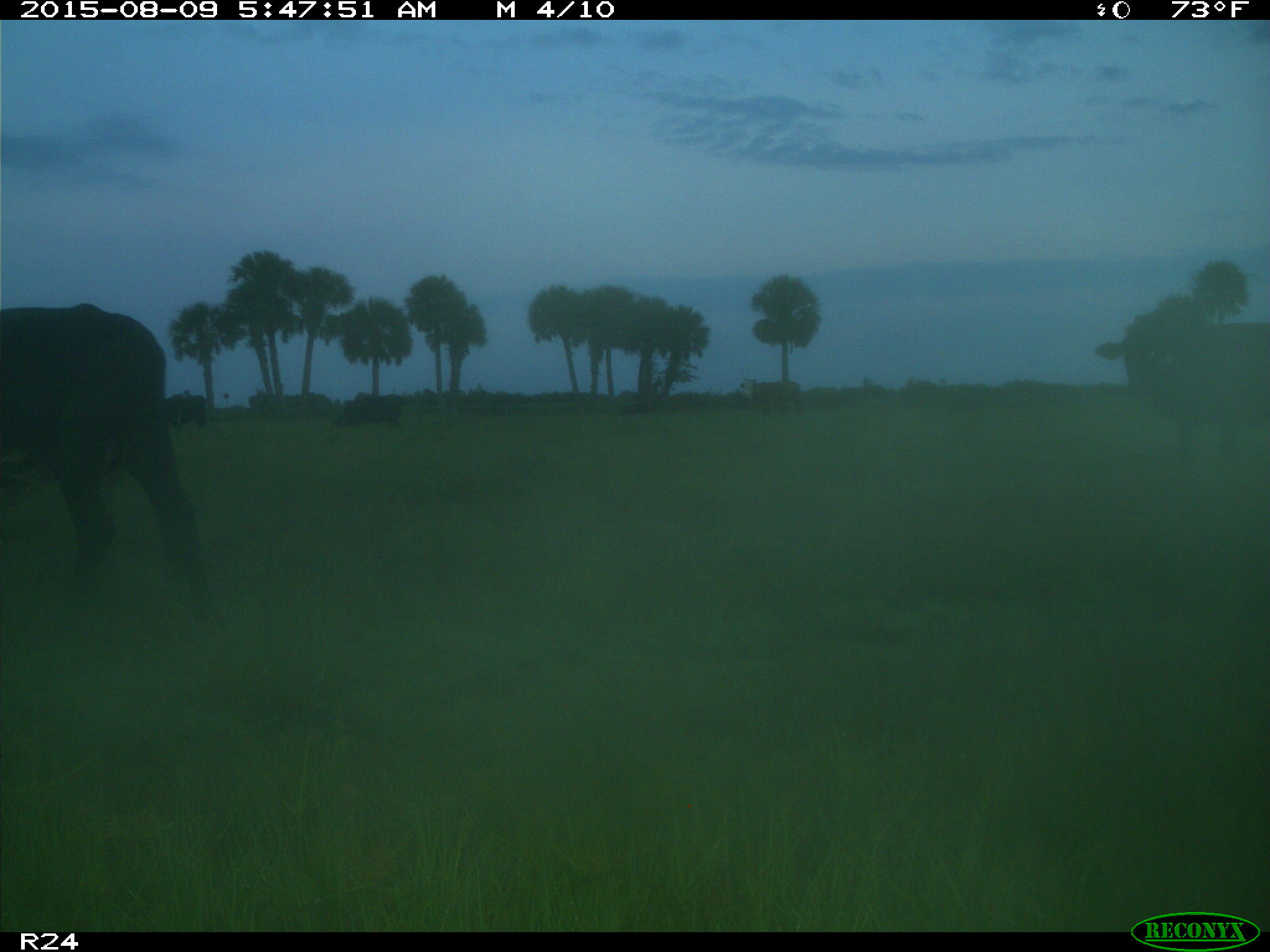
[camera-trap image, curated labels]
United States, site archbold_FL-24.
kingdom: Animalia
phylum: Chordata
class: Mammalia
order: Artiodactyla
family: Bovidae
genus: Bos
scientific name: Bos taurus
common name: domestic cow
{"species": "Bos taurus (domestic cow)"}